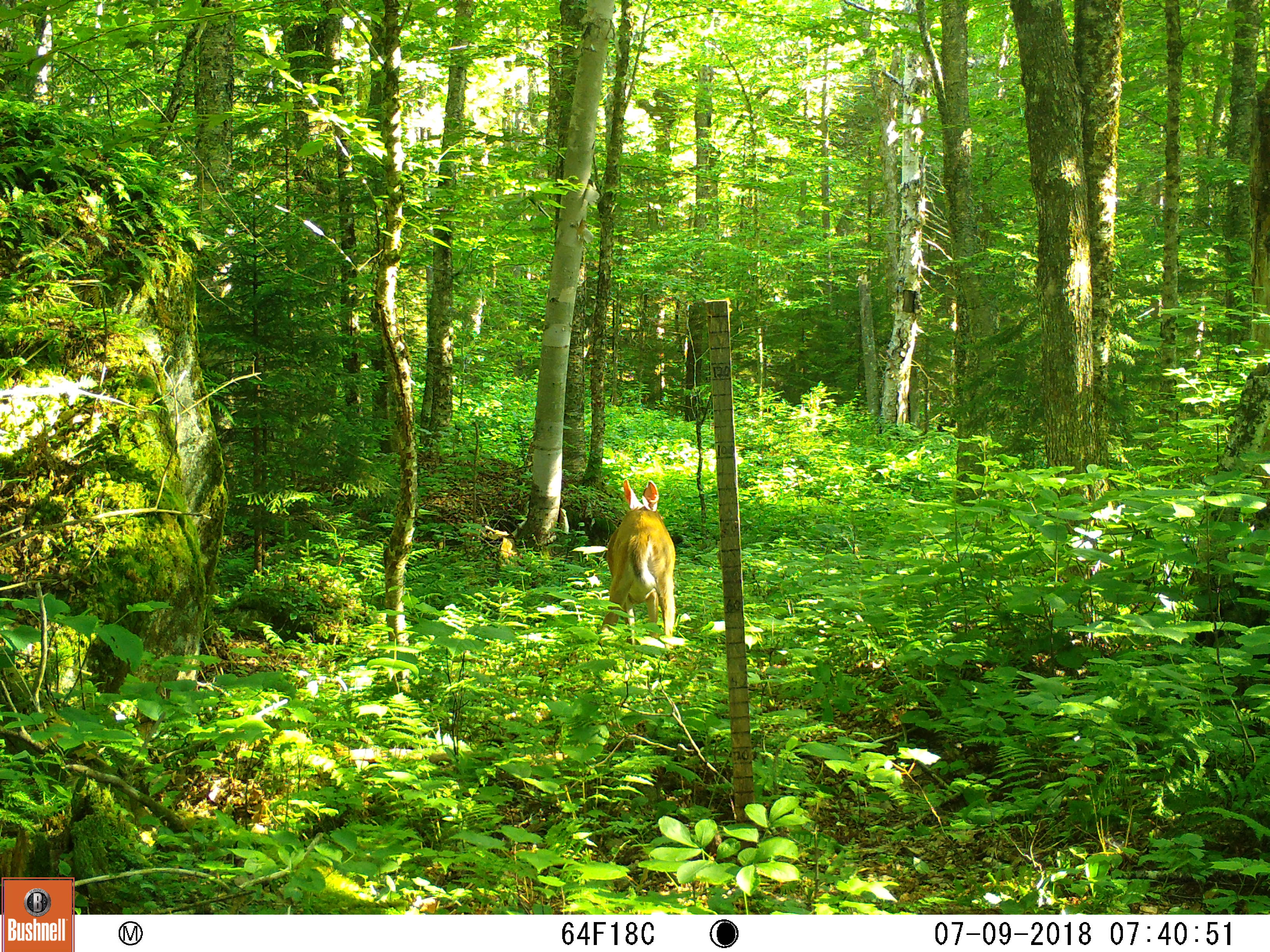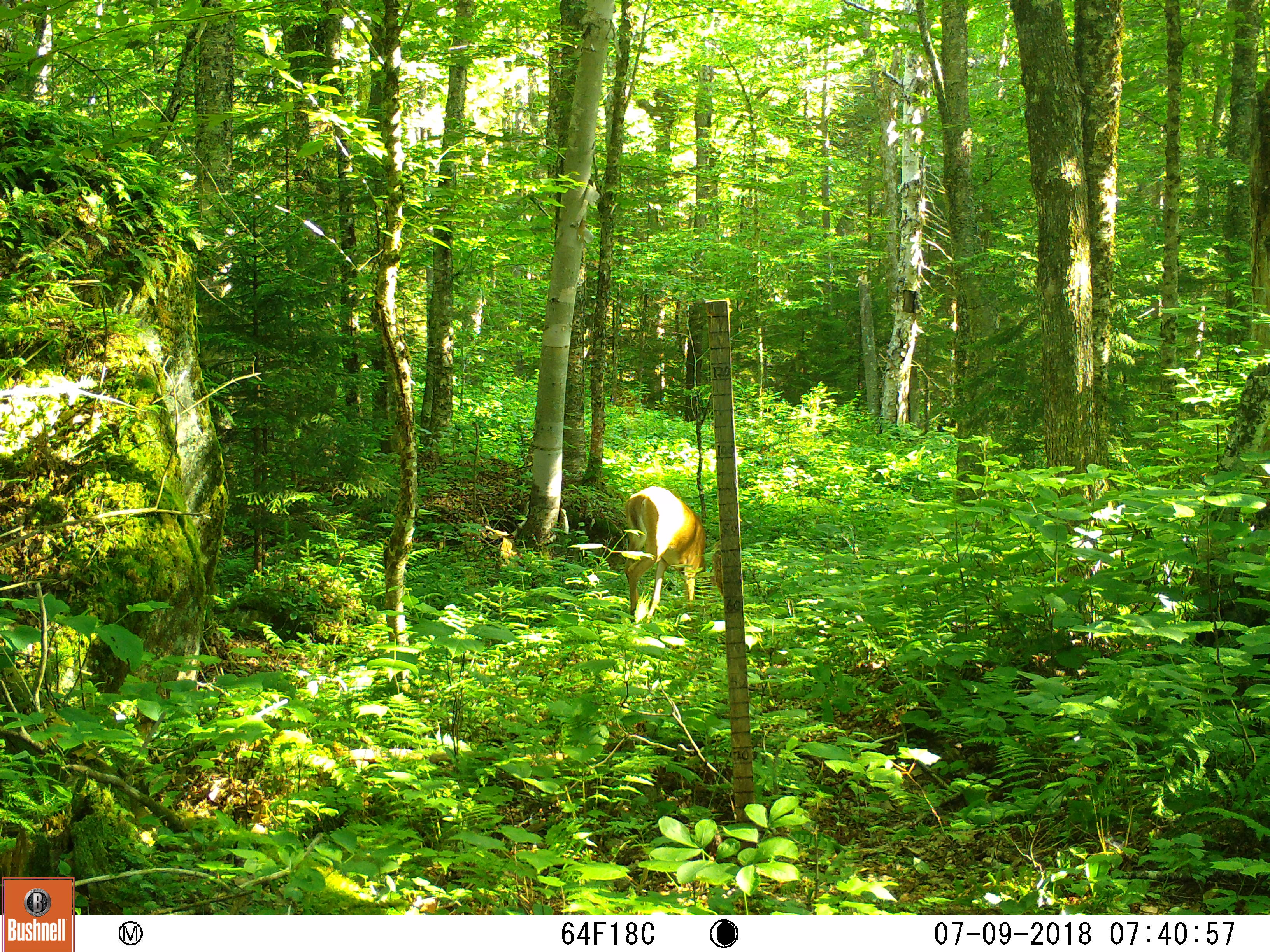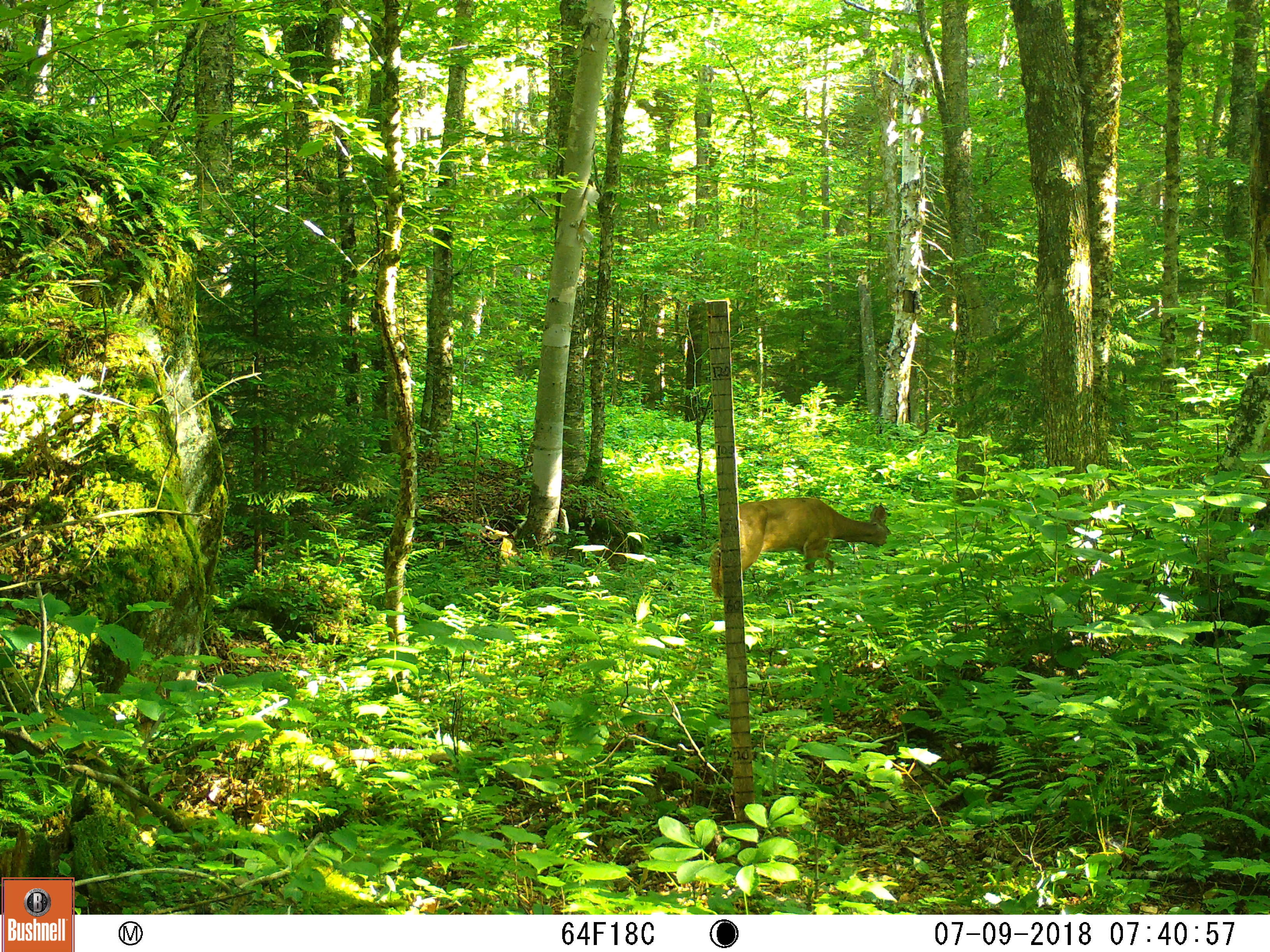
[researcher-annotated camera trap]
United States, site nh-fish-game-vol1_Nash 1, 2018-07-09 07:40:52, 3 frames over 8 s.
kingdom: Animalia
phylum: Chordata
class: Mammalia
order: Artiodactyla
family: Cervidae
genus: Odocoileus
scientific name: Odocoileus virginianus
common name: white-tailed deer